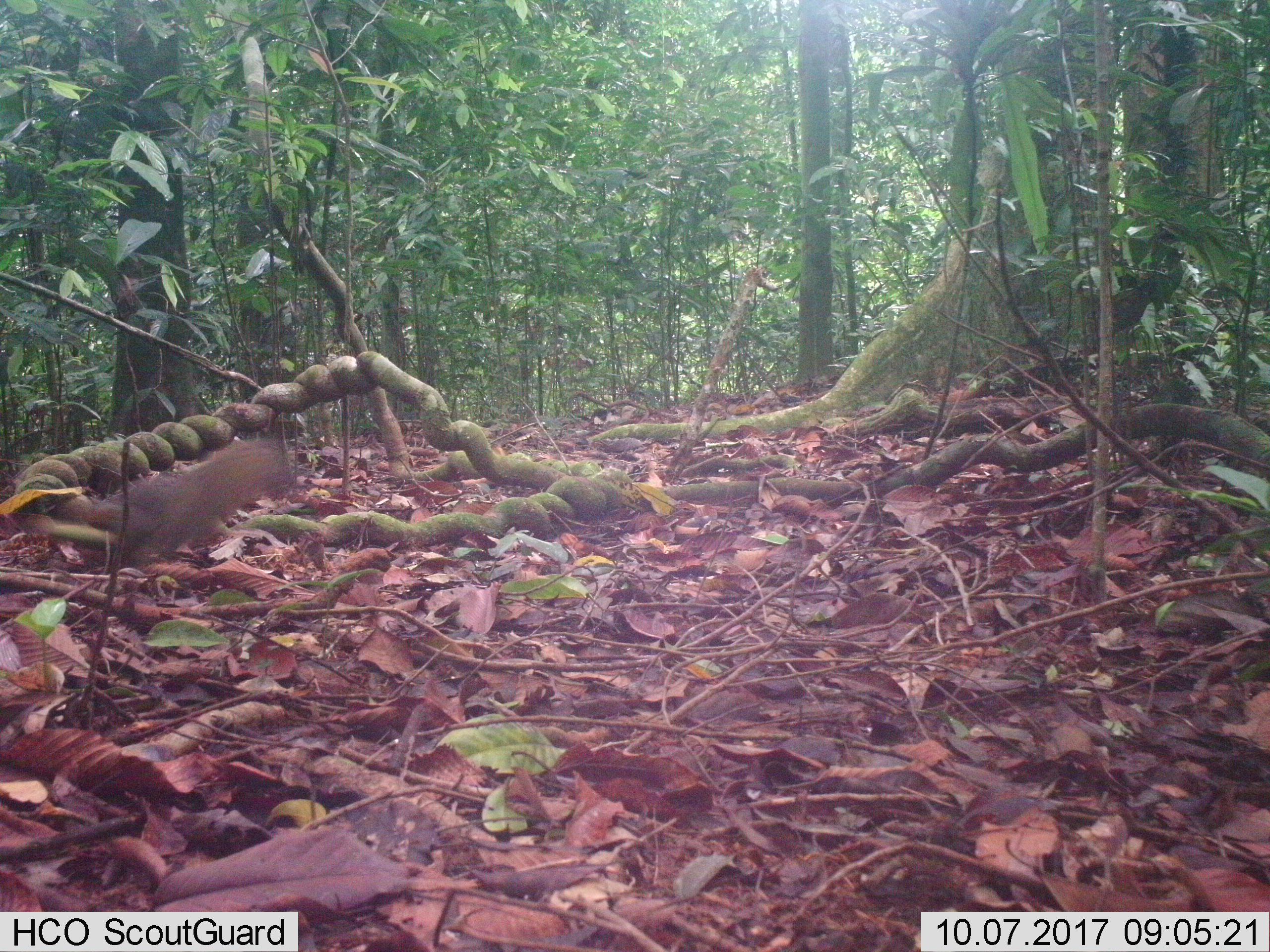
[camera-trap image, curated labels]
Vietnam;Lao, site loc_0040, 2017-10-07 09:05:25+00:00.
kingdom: Animalia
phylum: Chordata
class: Mammalia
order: Rodentia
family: Sciuridae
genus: Dremomys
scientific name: Dremomys rufigenis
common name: red-cheeked squirrel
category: red cheeked squirrel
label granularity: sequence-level